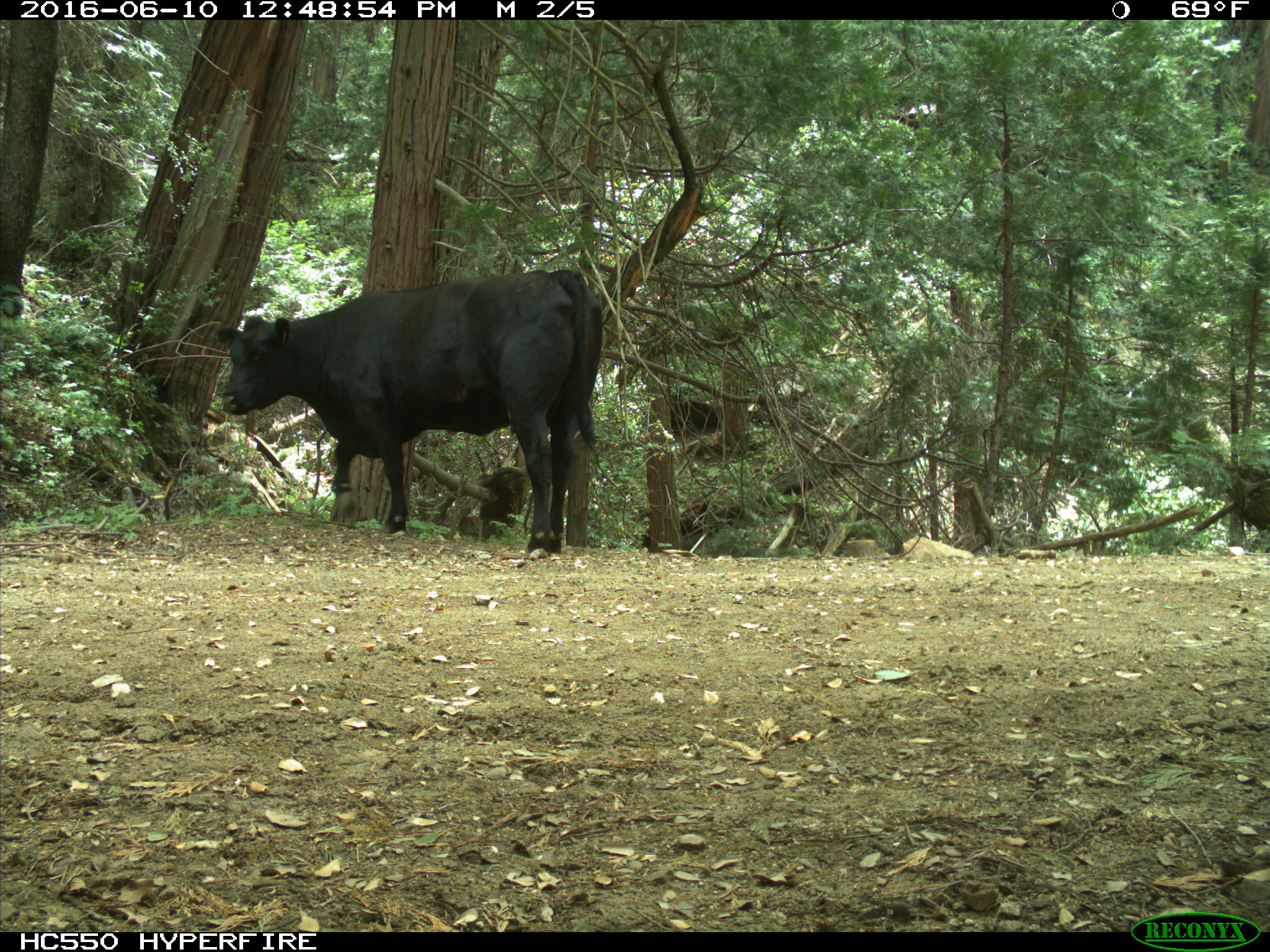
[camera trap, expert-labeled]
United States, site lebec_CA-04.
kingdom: Animalia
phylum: Chordata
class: Mammalia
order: Artiodactyla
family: Bovidae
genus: Bos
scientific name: Bos taurus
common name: domestic cow